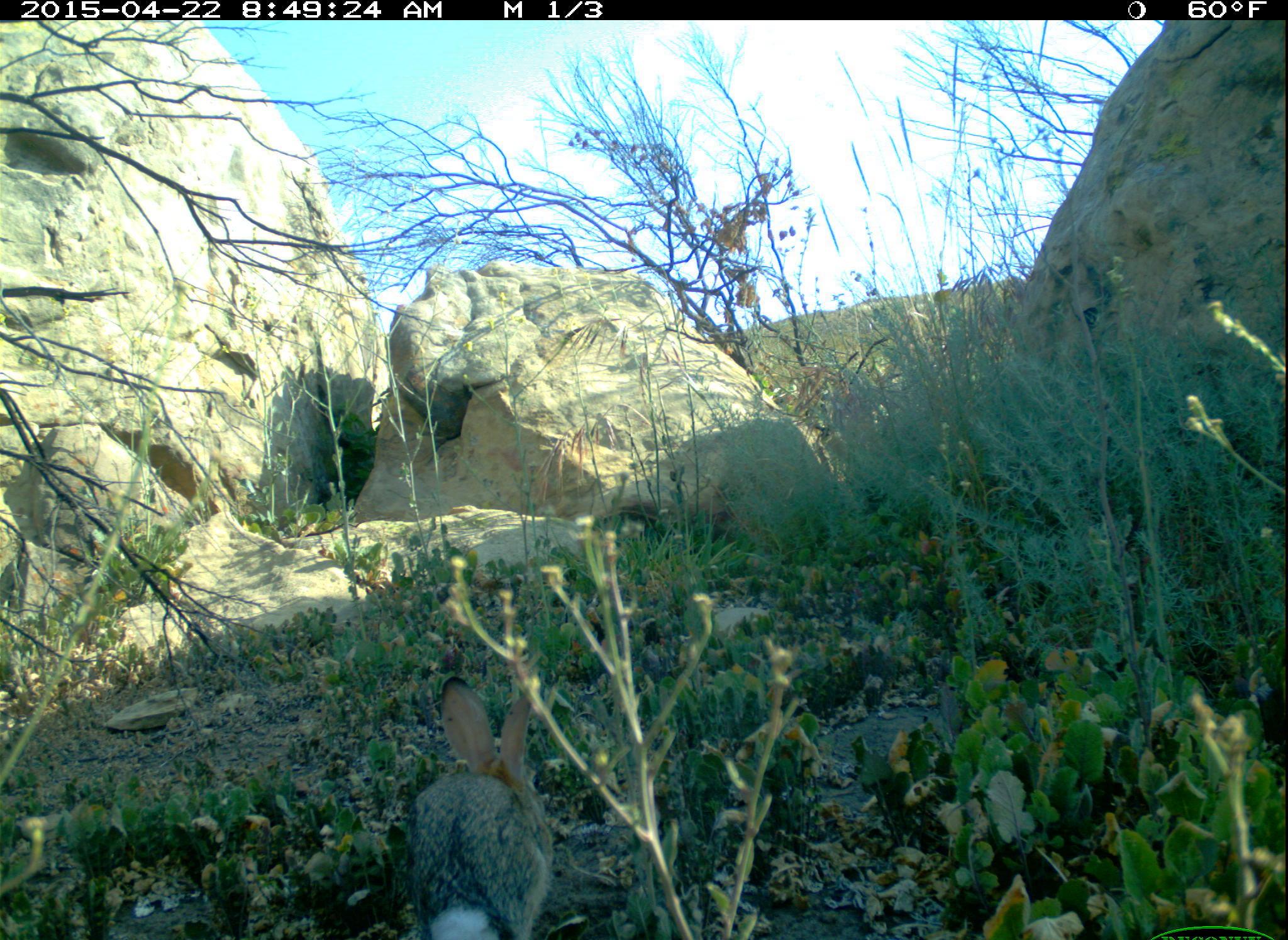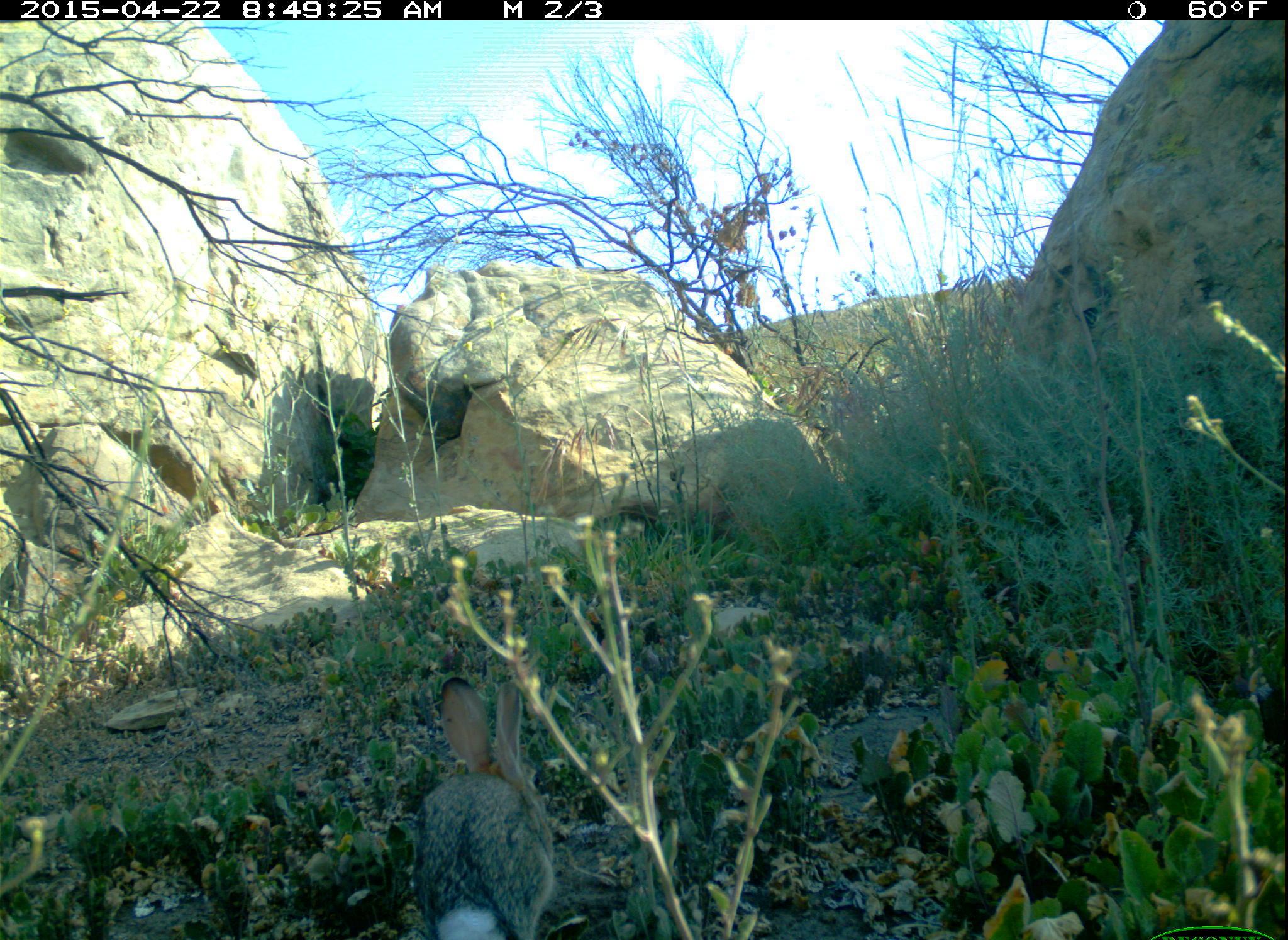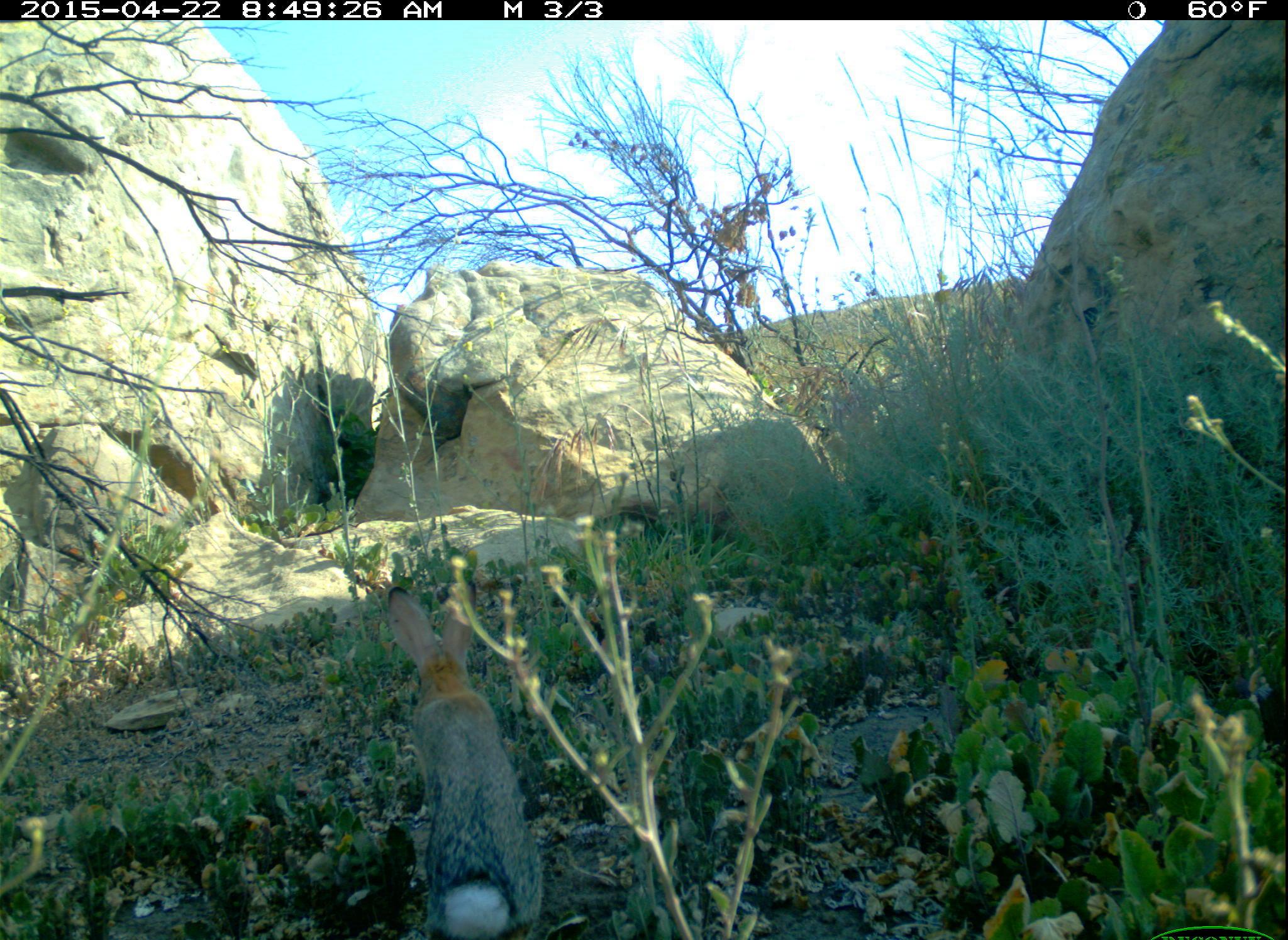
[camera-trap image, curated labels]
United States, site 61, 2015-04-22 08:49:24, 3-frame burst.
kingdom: Animalia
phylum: Chordata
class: Mammalia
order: Lagomorpha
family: Leporidae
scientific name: Leporidae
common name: rabbits and hares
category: rabbit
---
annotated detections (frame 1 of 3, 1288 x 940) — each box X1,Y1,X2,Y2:
rabbit: 390,660,573,940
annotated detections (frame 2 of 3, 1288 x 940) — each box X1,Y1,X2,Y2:
rabbit: 390,664,565,940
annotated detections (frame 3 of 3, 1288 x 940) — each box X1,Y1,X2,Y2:
rabbit: 365,573,562,940